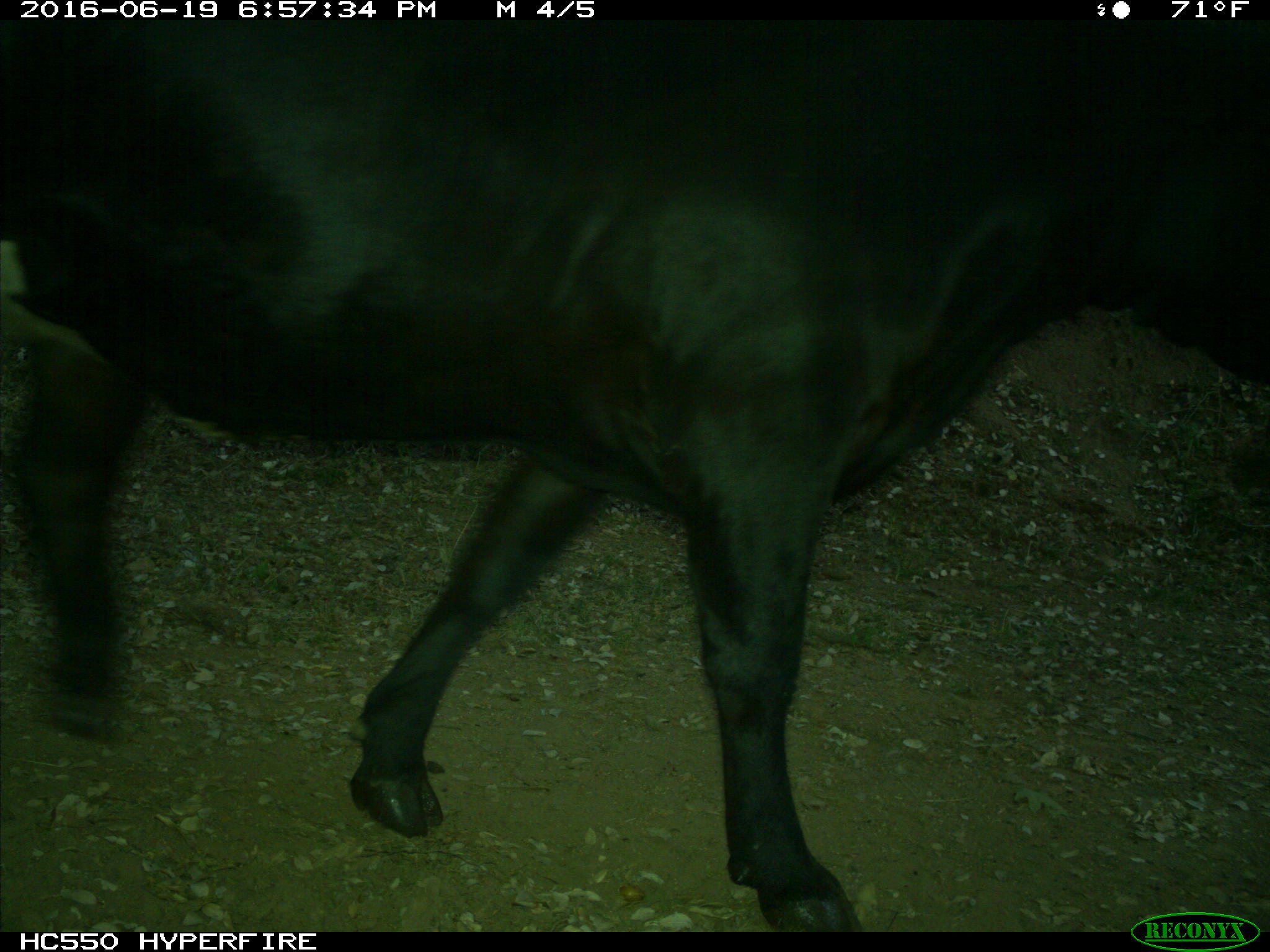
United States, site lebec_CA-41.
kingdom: Animalia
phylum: Chordata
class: Mammalia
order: Artiodactyla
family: Bovidae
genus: Bos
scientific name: Bos taurus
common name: domestic cow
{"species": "Bos taurus (domestic cow)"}